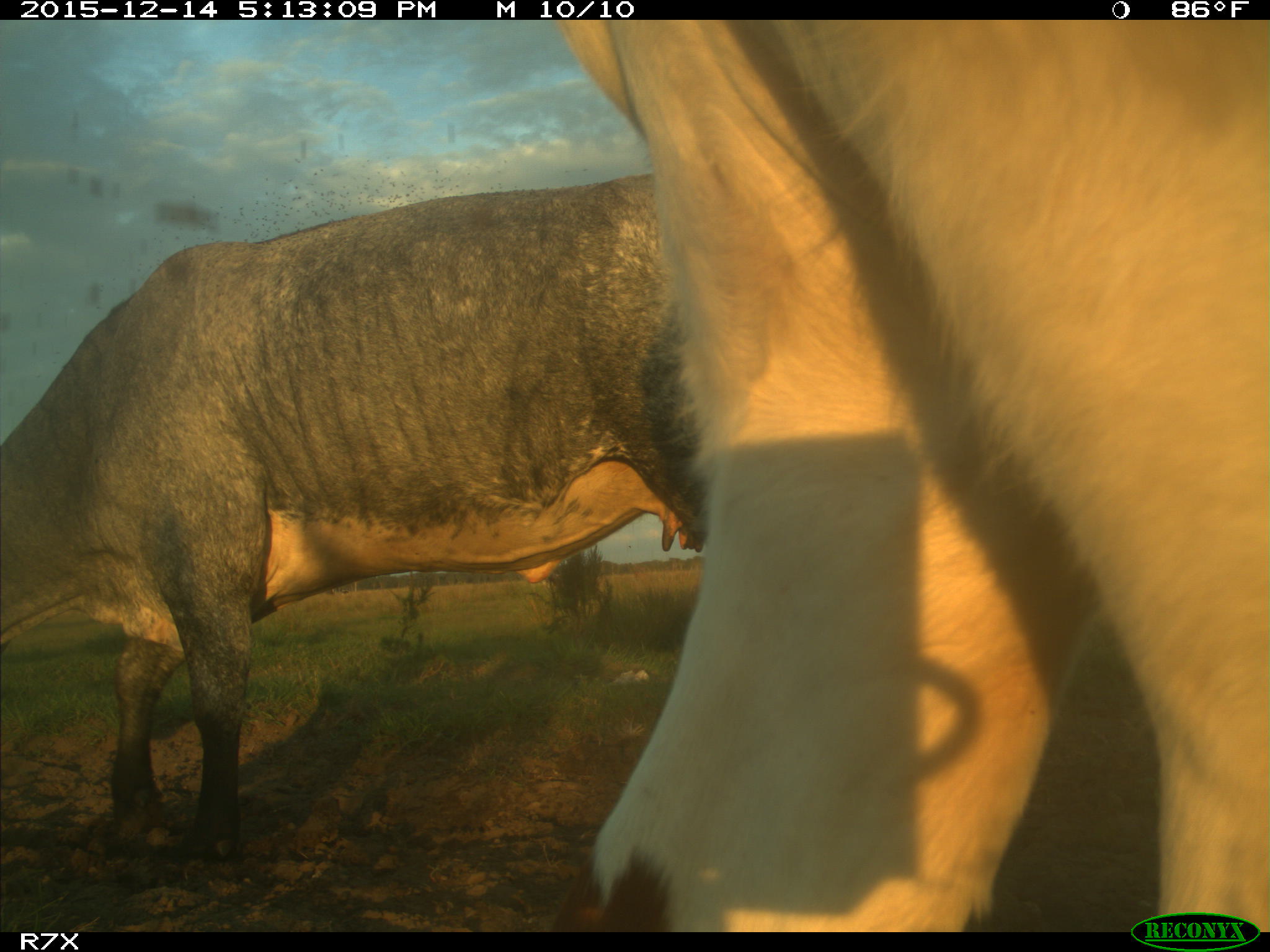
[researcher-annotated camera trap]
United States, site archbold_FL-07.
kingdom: Animalia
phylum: Chordata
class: Mammalia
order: Artiodactyla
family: Bovidae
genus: Bos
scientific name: Bos taurus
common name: domestic cow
Bos taurus (domestic cow).